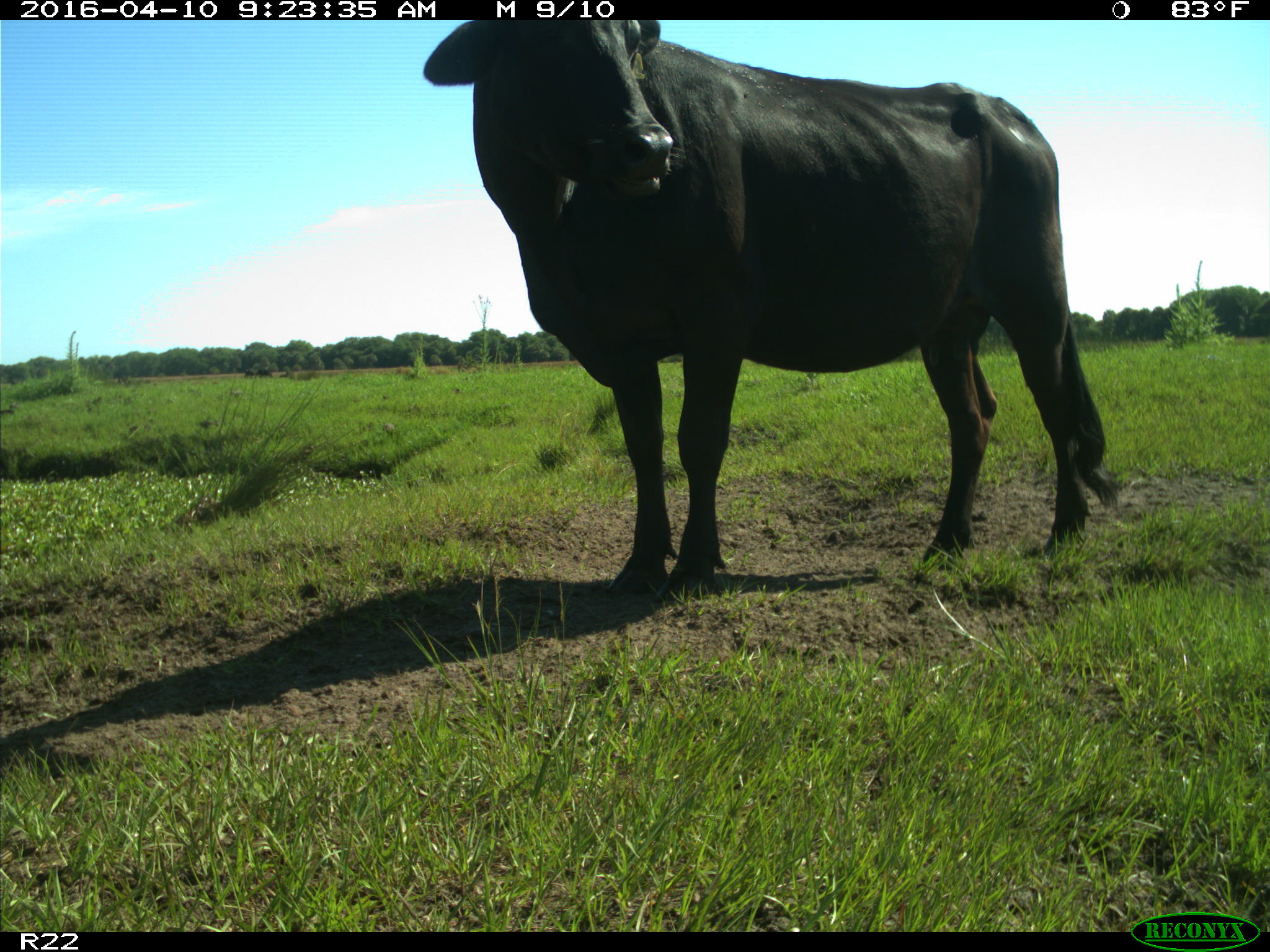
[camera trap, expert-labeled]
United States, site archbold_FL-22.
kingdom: Animalia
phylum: Chordata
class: Mammalia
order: Artiodactyla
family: Bovidae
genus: Bos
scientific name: Bos taurus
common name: domestic cow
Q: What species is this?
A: Bos taurus (domestic cow).